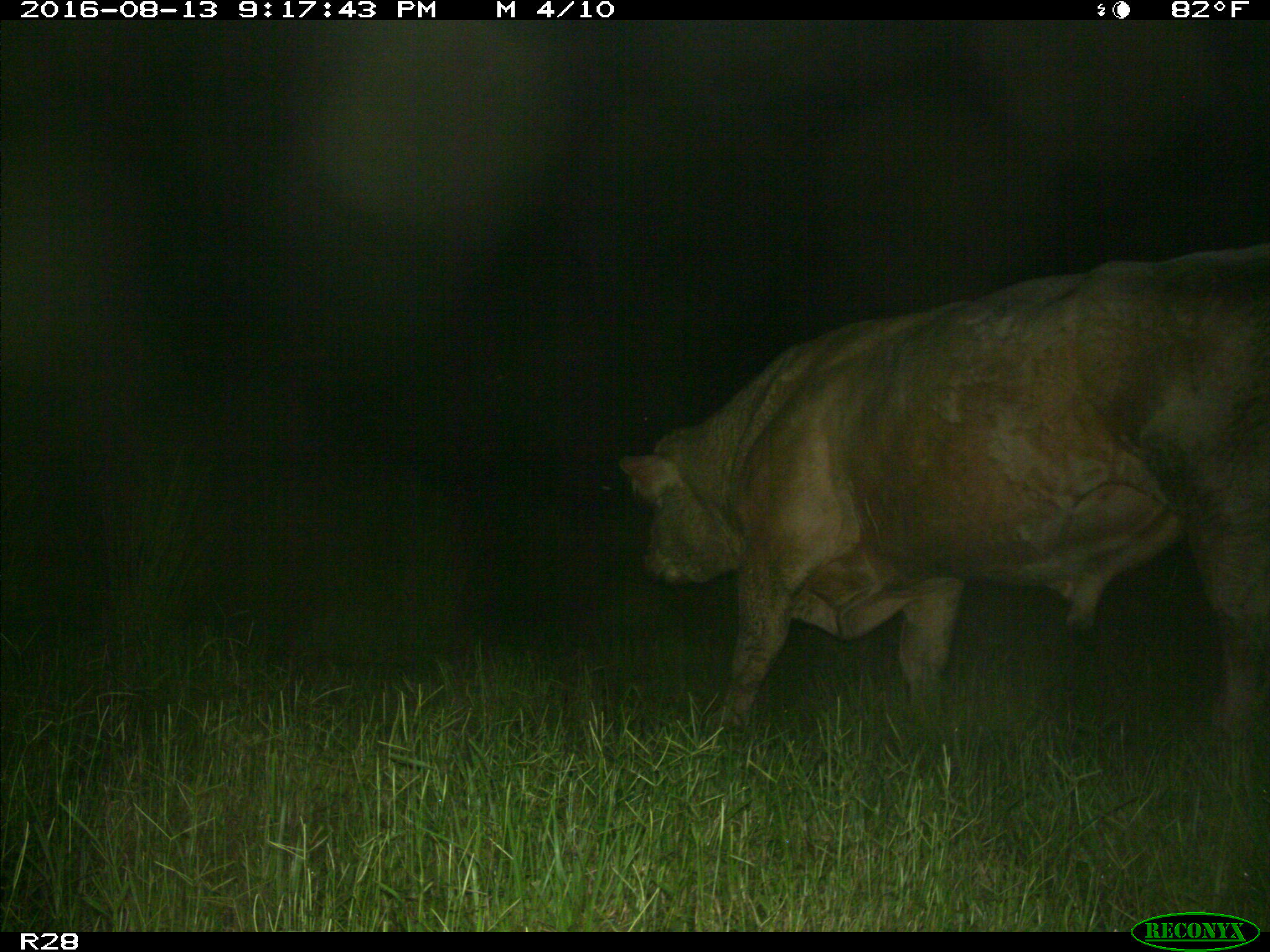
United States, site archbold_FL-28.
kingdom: Animalia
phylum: Chordata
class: Mammalia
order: Artiodactyla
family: Bovidae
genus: Bos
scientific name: Bos taurus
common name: domestic cow